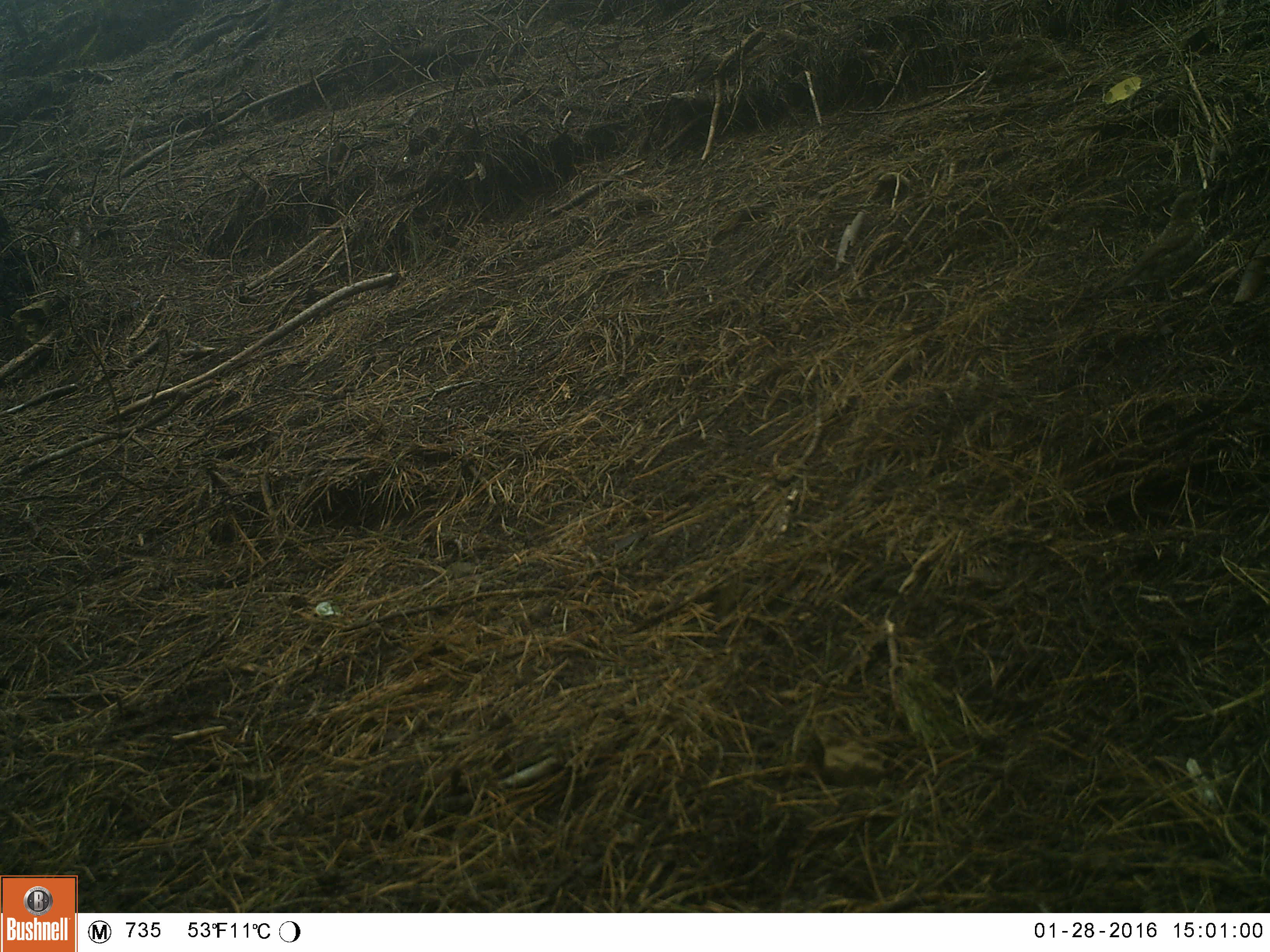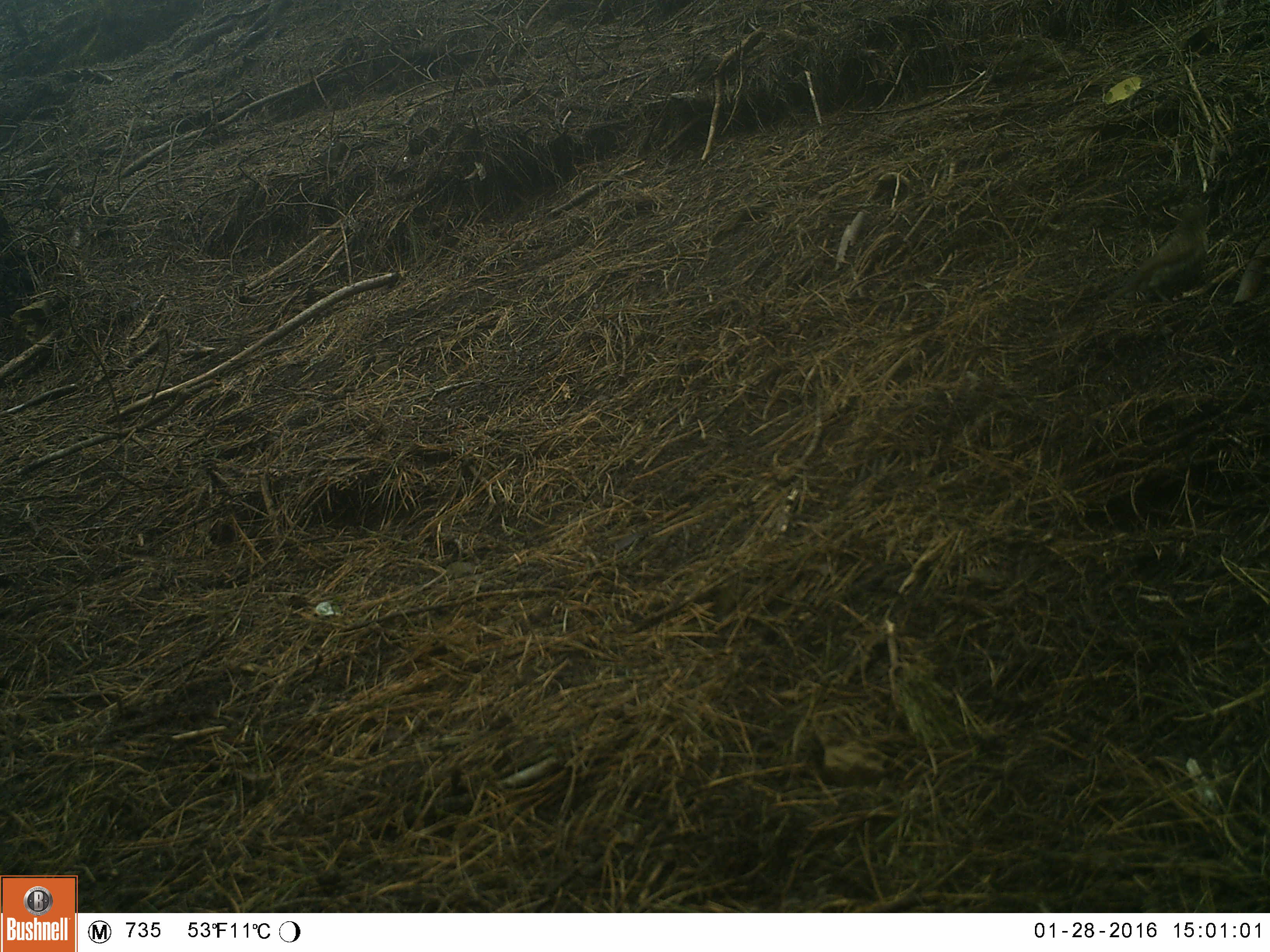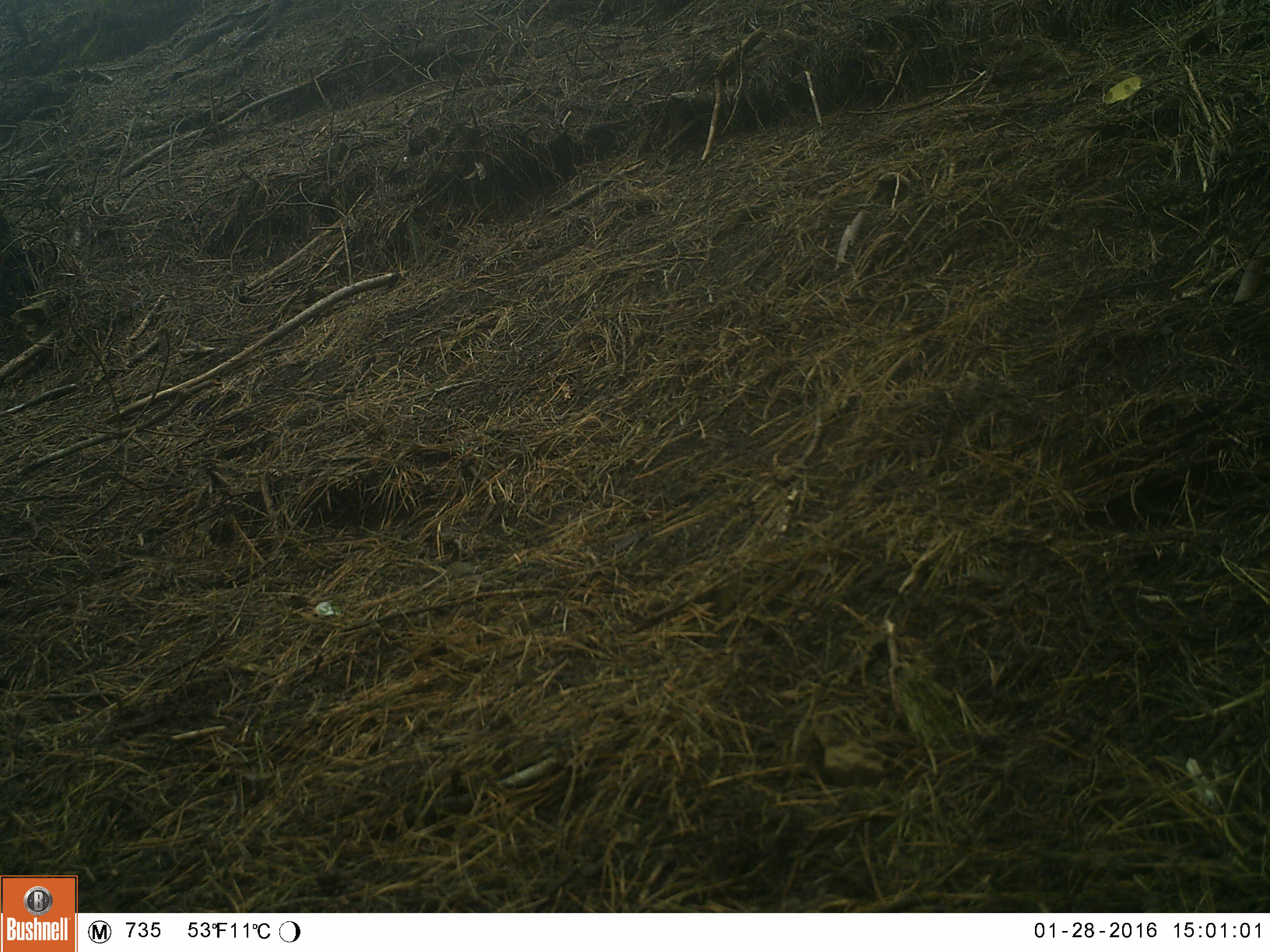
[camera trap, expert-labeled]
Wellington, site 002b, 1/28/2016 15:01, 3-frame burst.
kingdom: Animalia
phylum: Chordata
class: Aves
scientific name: Aves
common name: bird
Bird (Aves).